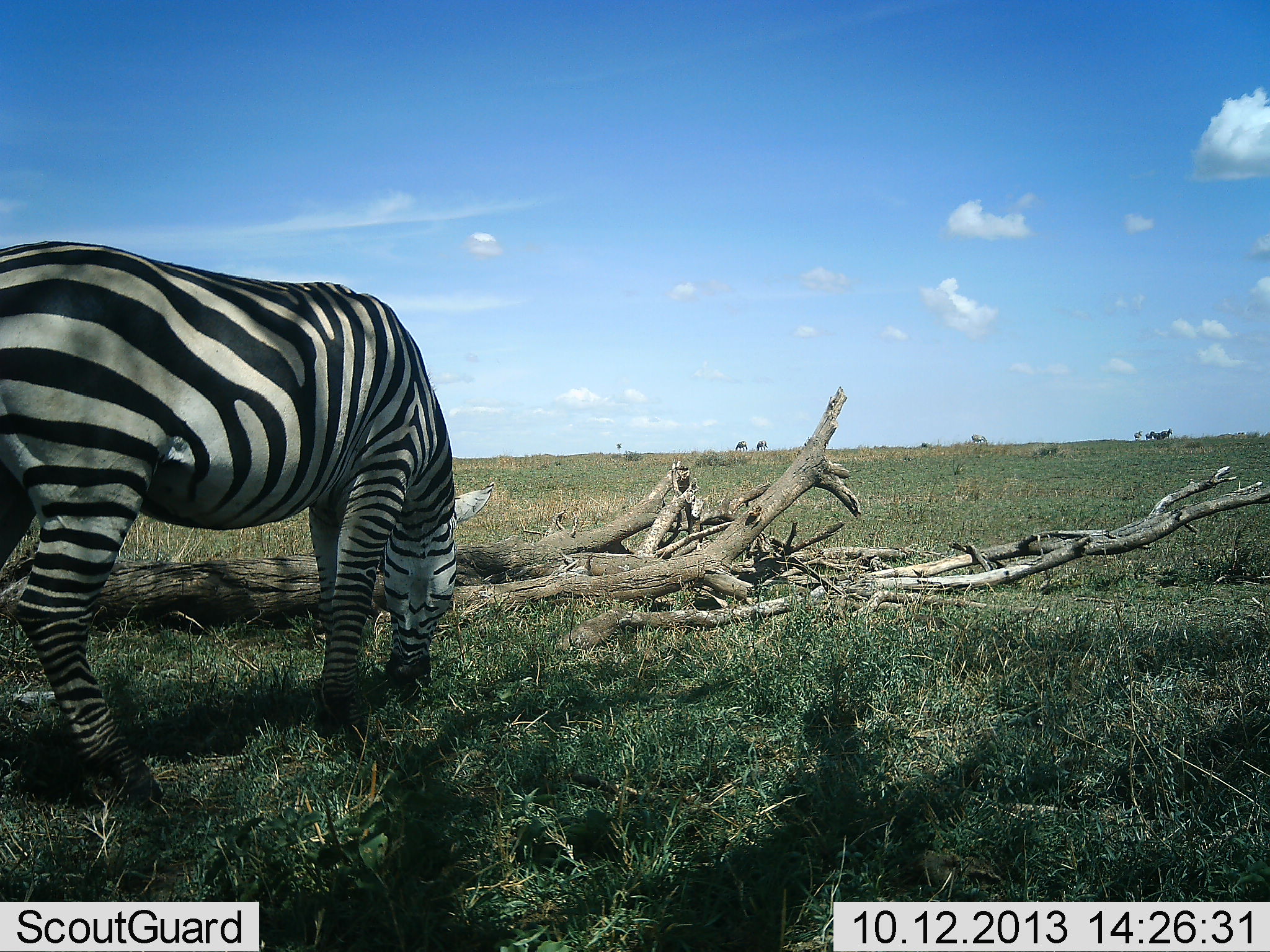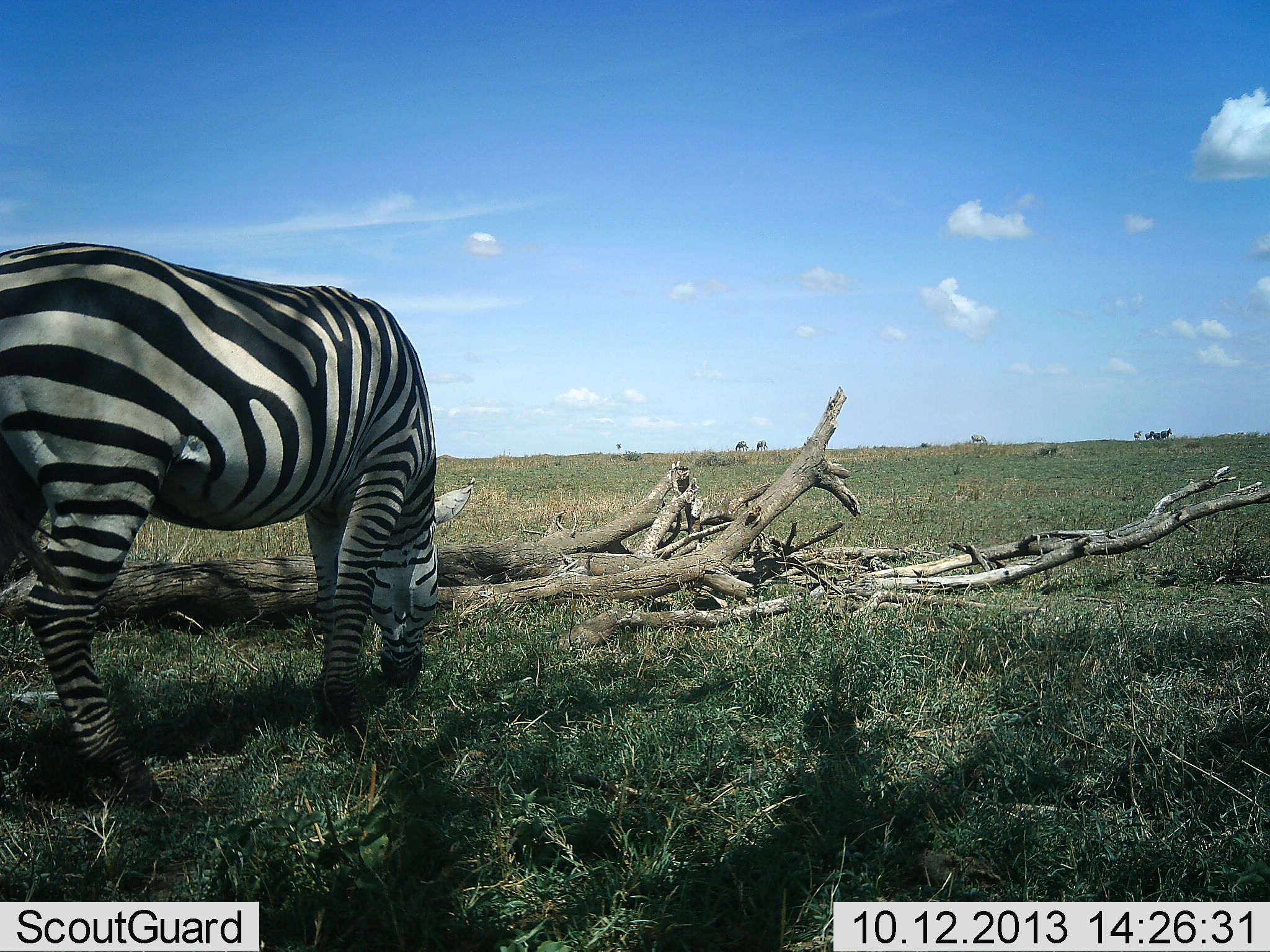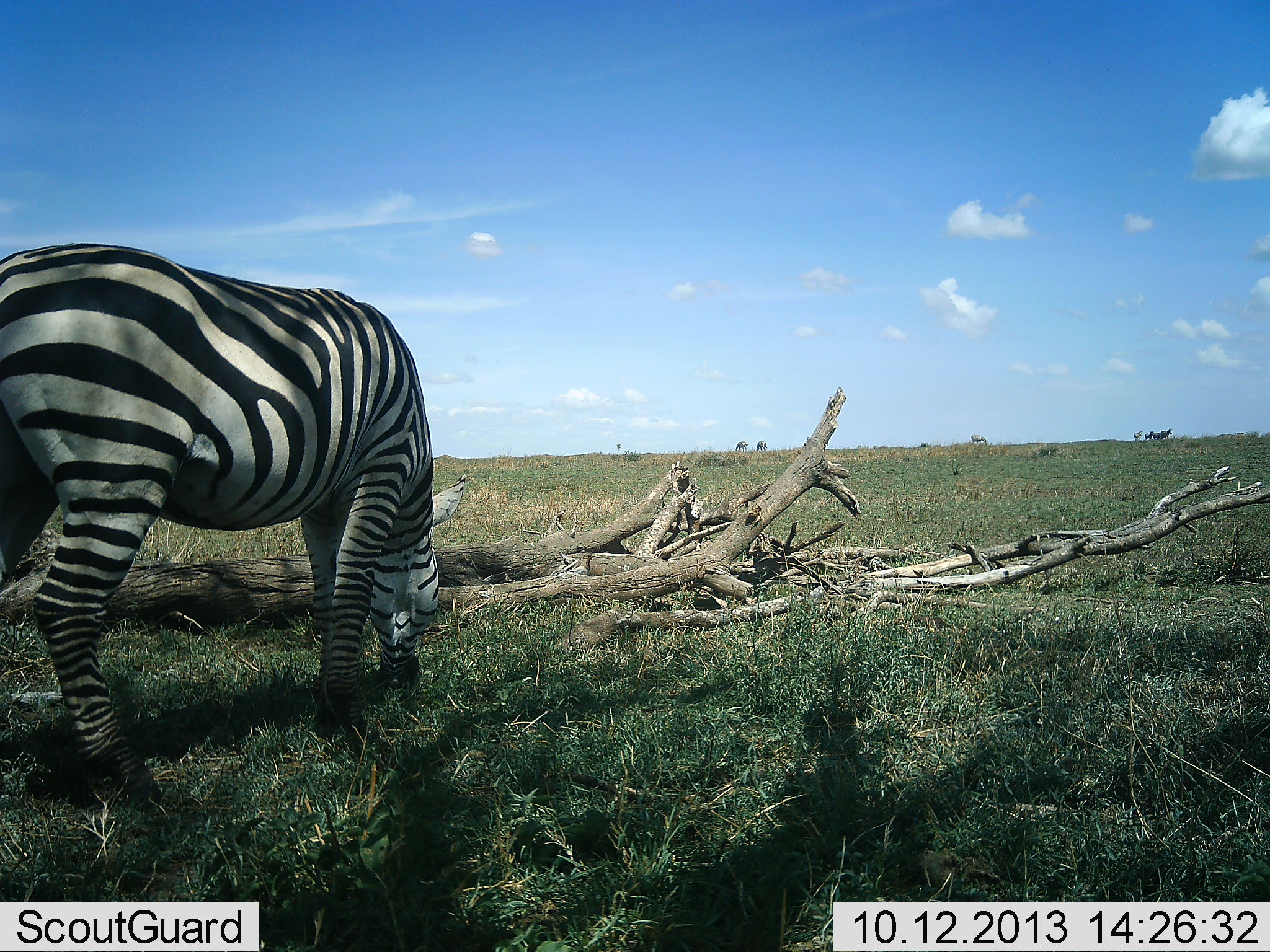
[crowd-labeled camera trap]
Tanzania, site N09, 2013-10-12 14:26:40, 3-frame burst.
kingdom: Animalia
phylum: Chordata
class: Mammalia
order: Perissodactyla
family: Equidae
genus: Equus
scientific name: Equus quagga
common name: plains zebra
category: zebra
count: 1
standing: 20%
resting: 0%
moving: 0%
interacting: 0%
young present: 0%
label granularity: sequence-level